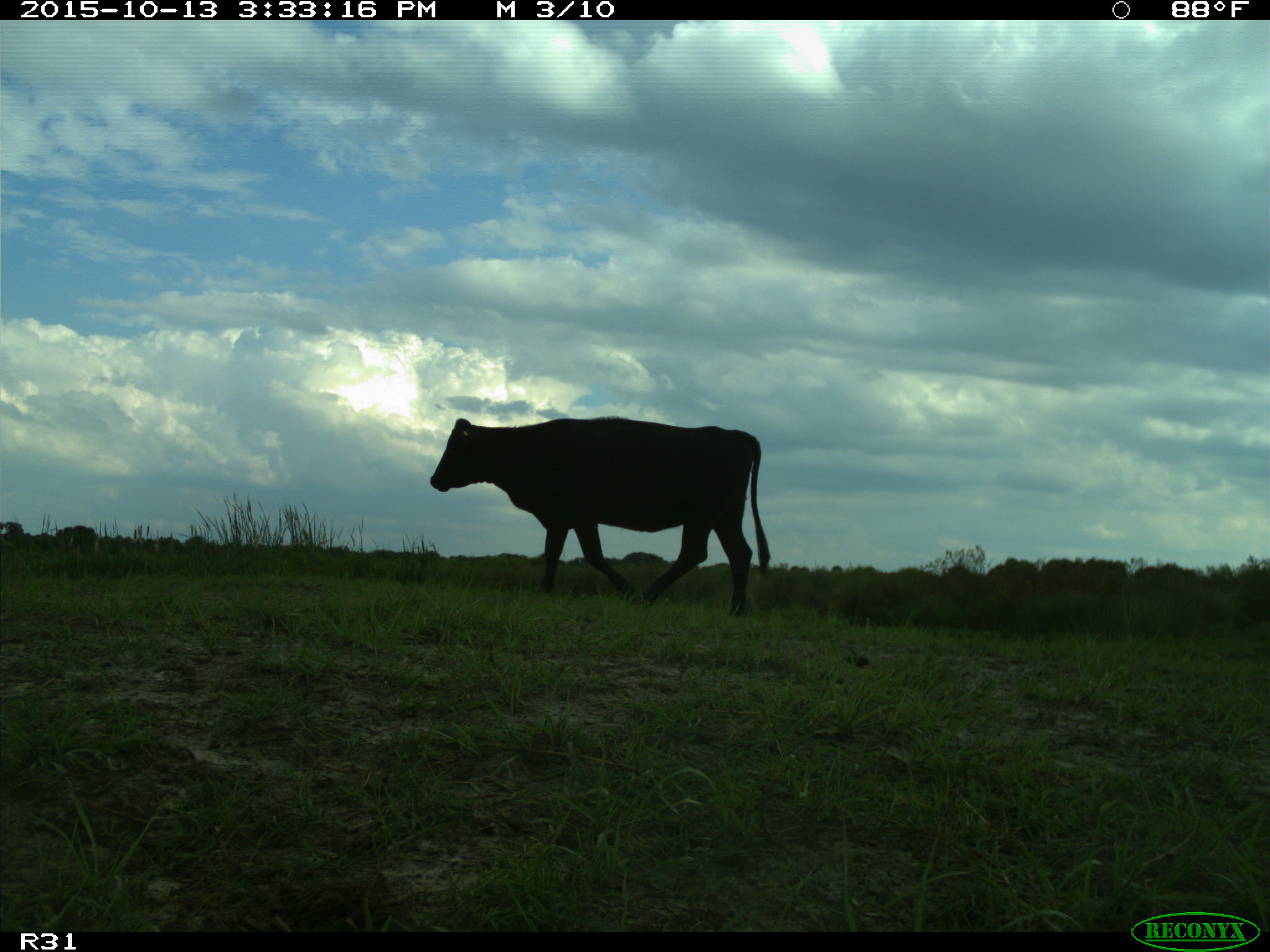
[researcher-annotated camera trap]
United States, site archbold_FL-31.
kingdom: Animalia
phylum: Chordata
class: Mammalia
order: Artiodactyla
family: Bovidae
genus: Bos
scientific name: Bos taurus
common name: domestic cow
Bos taurus (domestic cow).